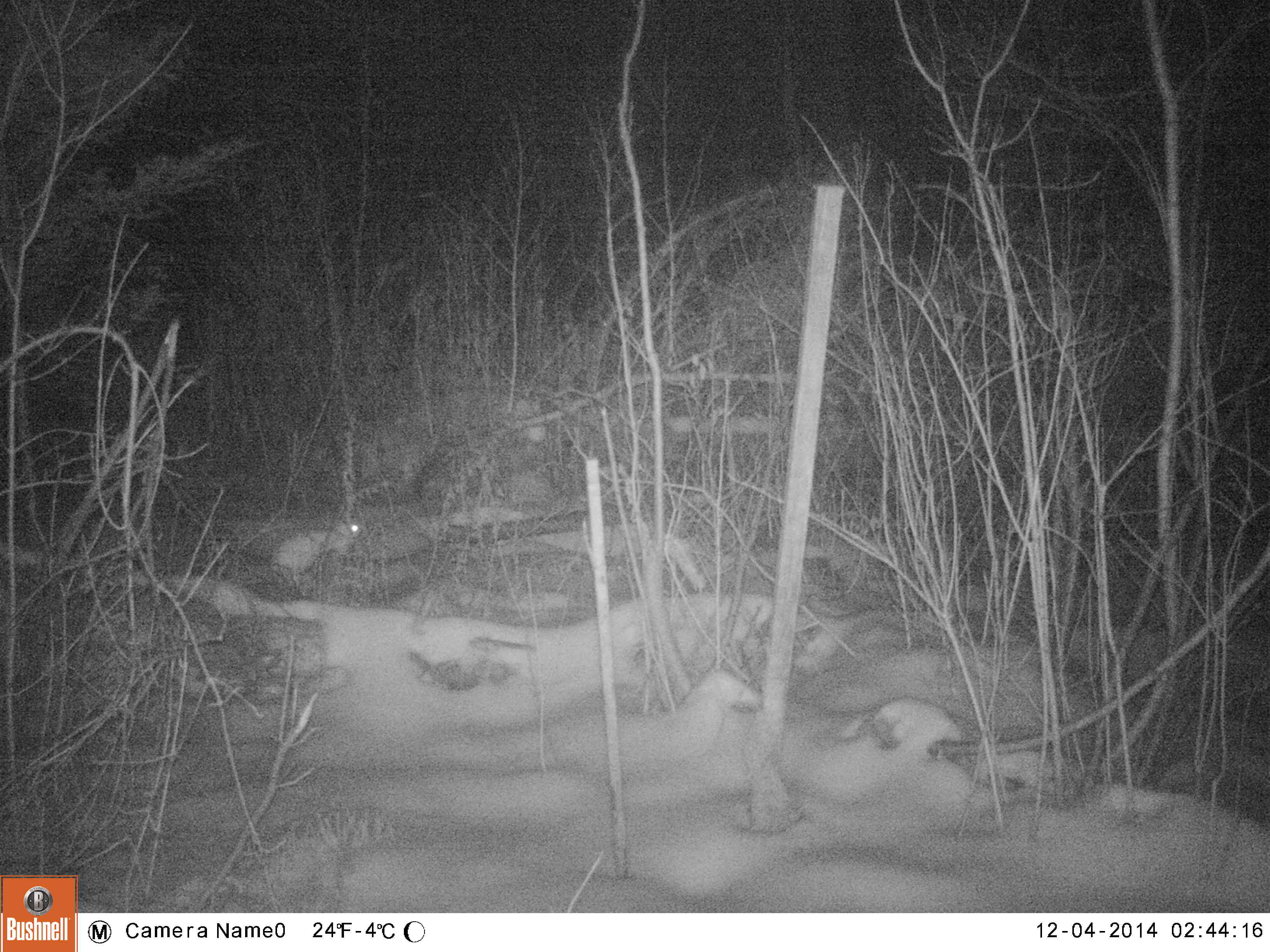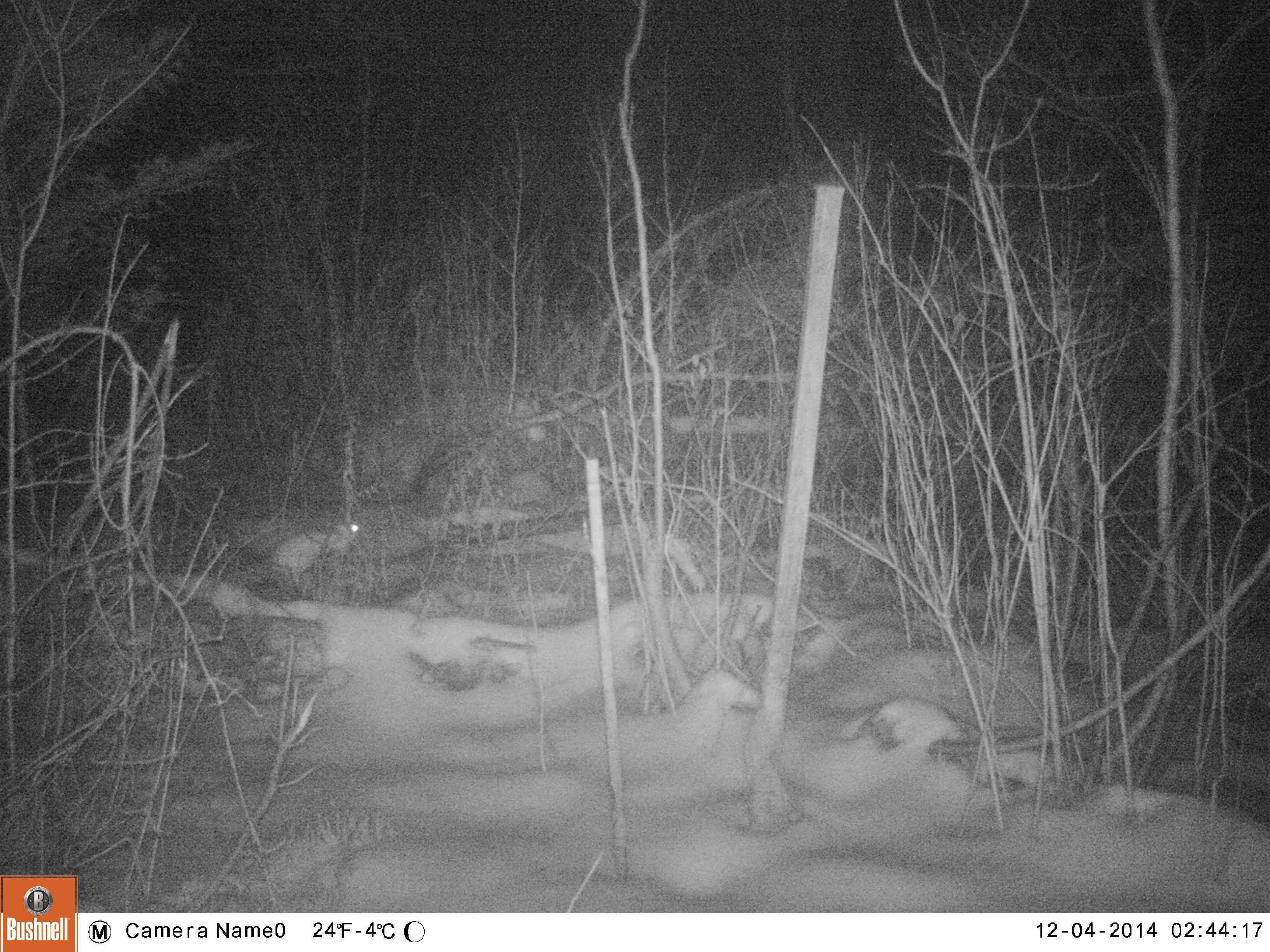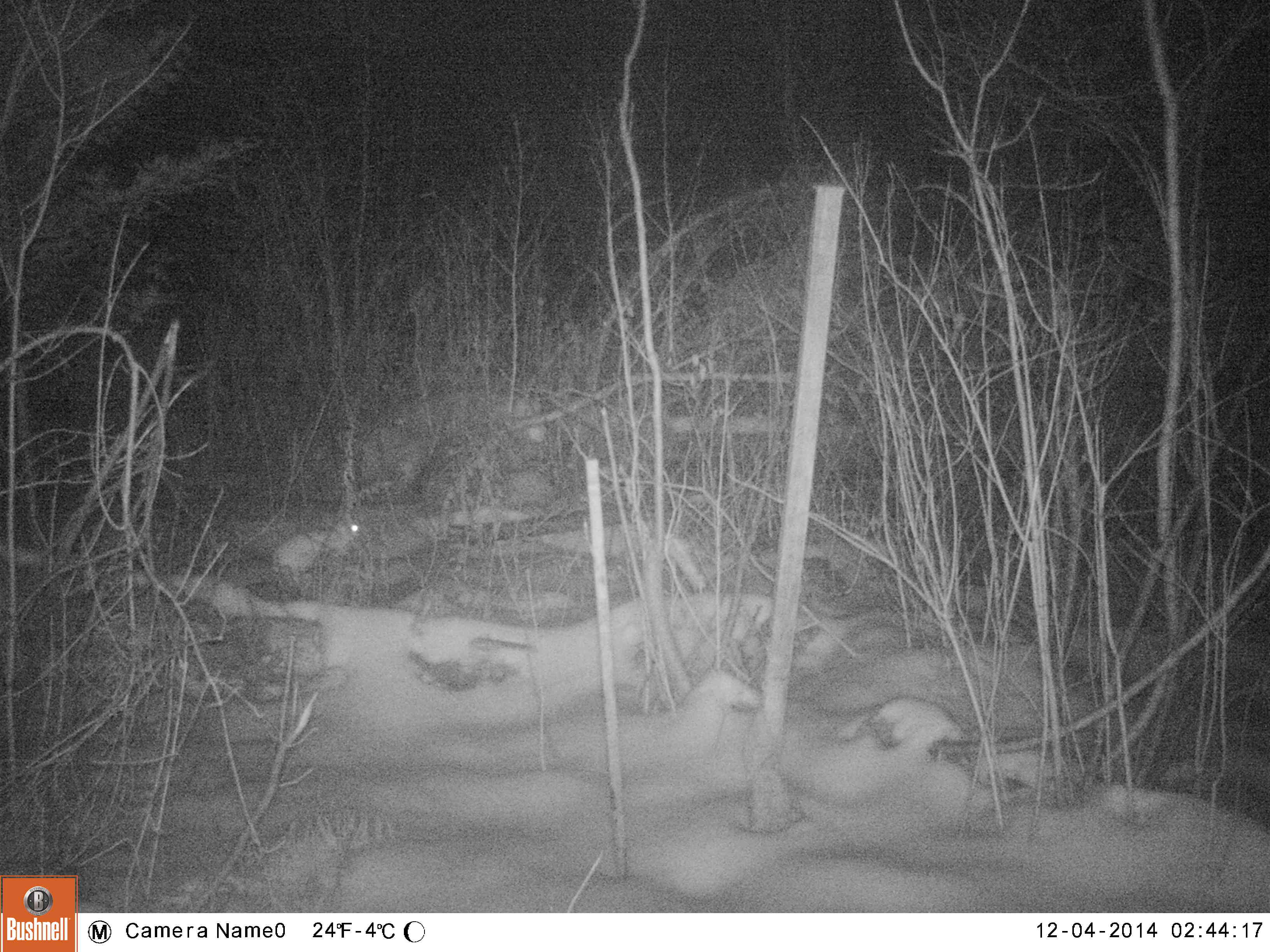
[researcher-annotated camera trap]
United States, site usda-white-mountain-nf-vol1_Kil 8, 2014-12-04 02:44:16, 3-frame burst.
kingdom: Animalia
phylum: Chordata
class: Mammalia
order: Lagomorpha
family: Leporidae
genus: Lepus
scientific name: Lepus americanus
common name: snowshoe hare